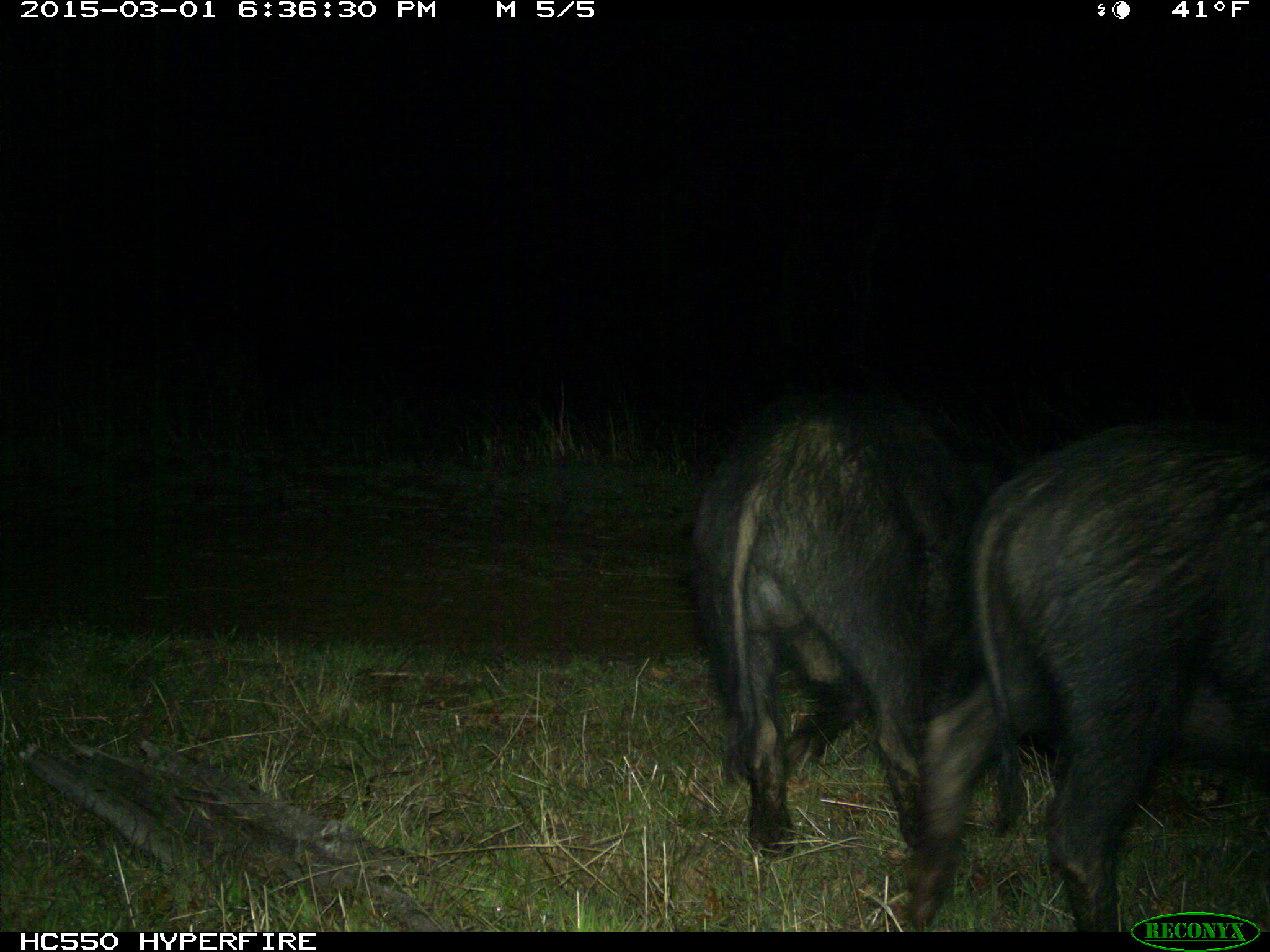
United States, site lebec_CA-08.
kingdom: Animalia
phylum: Chordata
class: Mammalia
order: Artiodactyla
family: Suidae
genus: Sus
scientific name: Sus scrofa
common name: wild boar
Sus scrofa (wild boar).